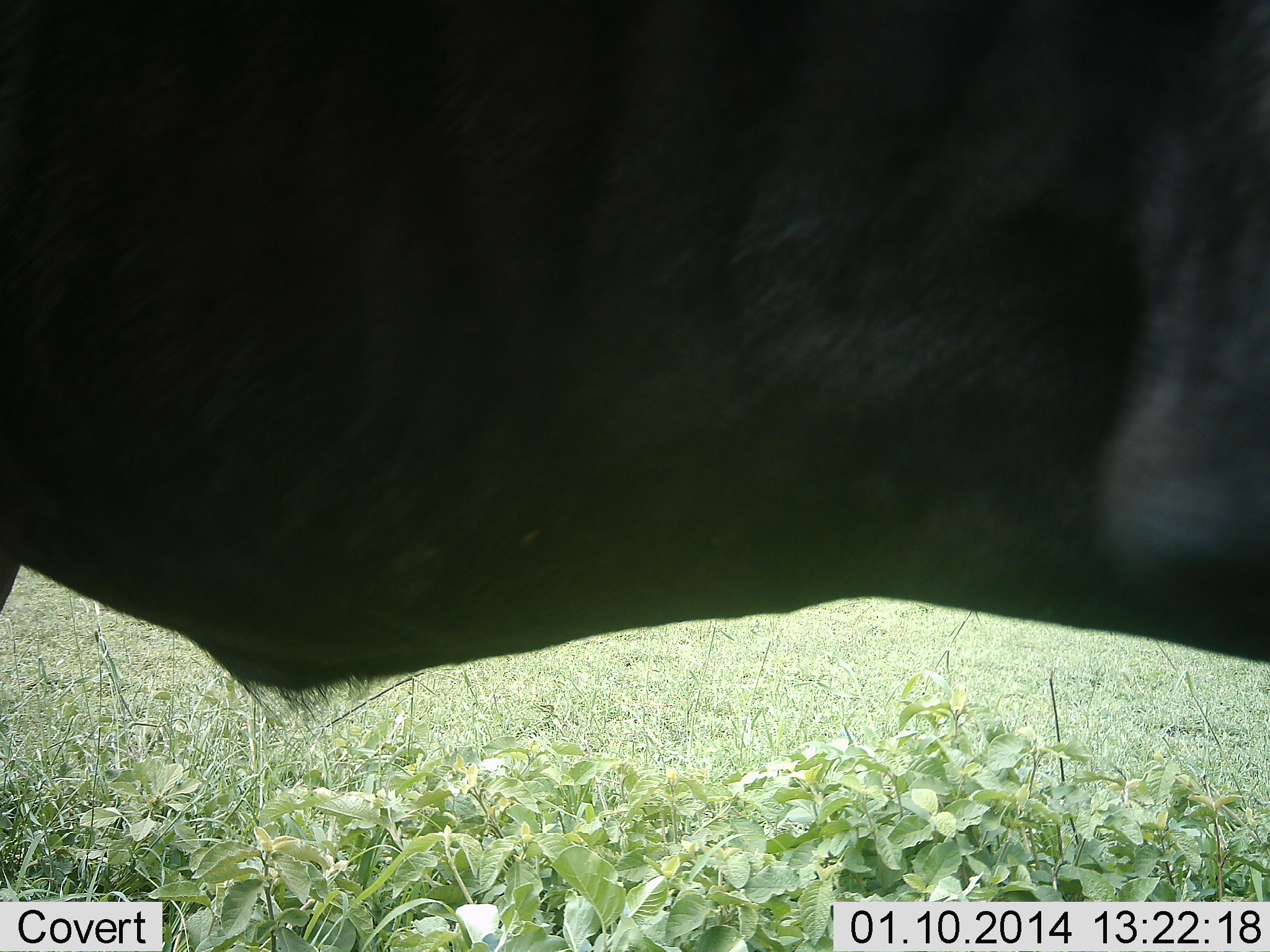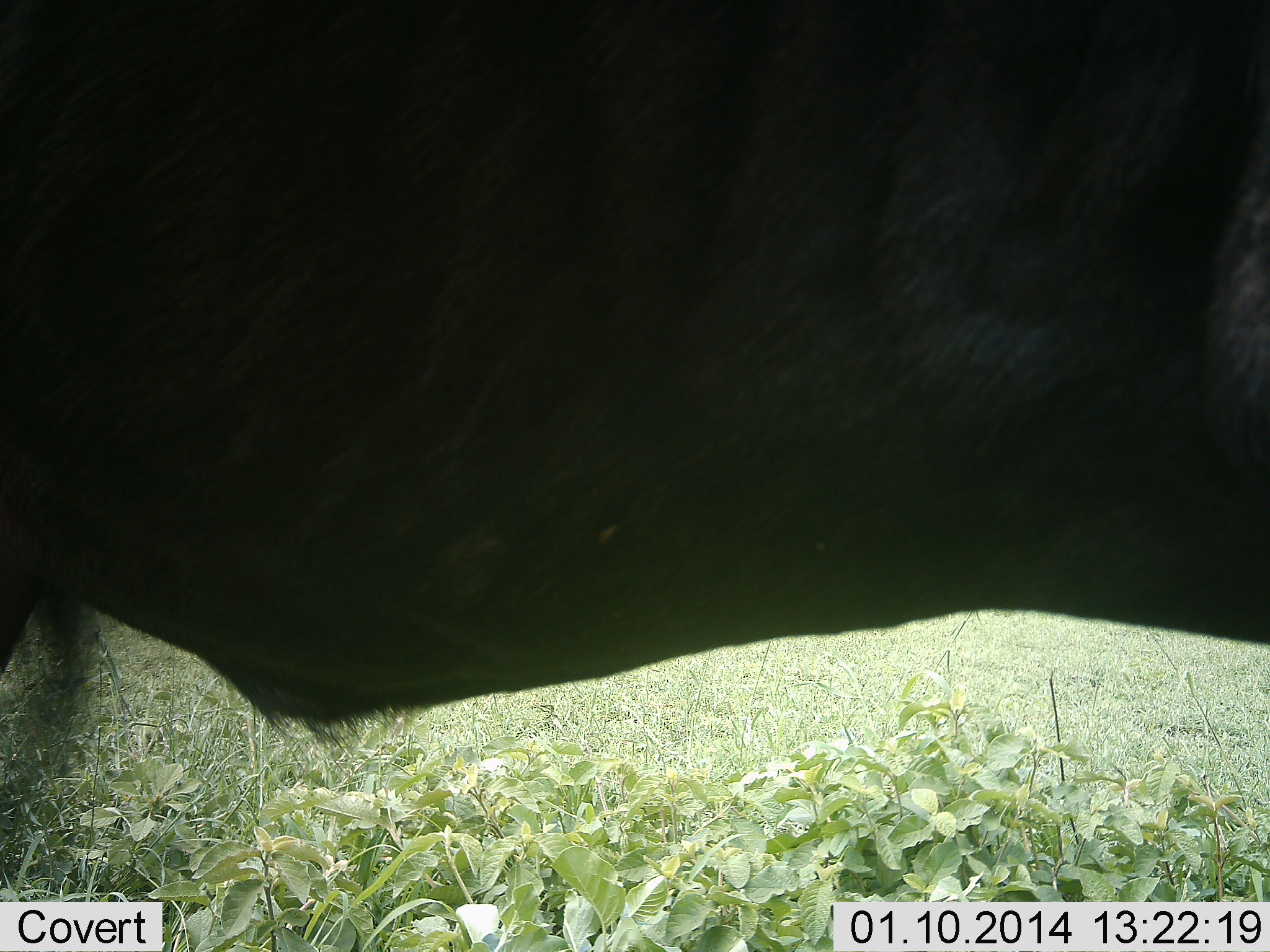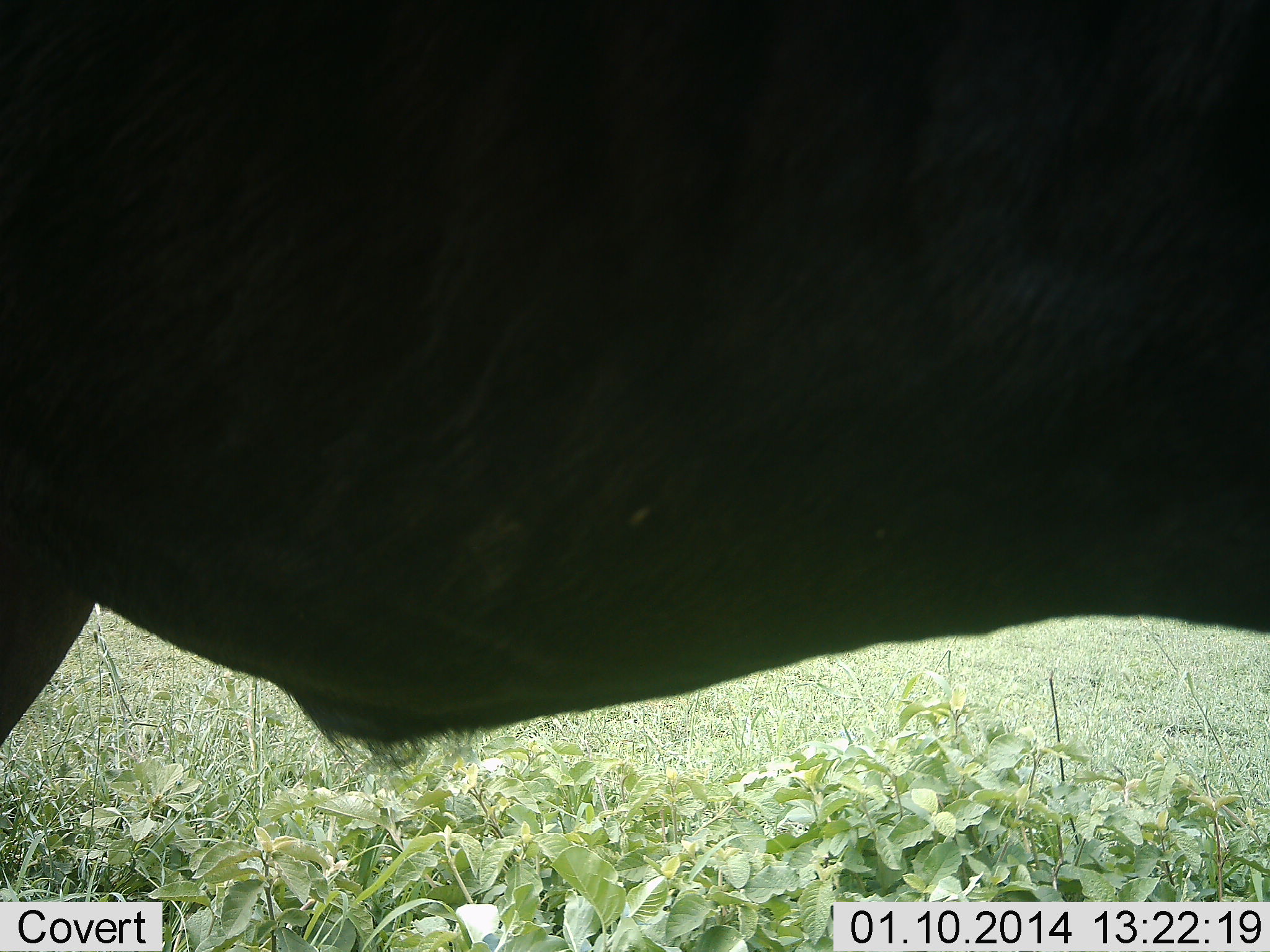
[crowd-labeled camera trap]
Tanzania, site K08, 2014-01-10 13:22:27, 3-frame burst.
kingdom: Animalia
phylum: Chordata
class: Mammalia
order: Artiodactyla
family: Bovidae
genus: Connochaetes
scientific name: Connochaetes taurinus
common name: blue wildebeest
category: wildebeest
Wildebeest (blue wildebeest) (Connochaetes taurinus), count 1. Behavior (volunteer vote fractions): standing 90%, resting 0%, moving 10%, interacting 0%. Young present (vote fraction): 0%. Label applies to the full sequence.